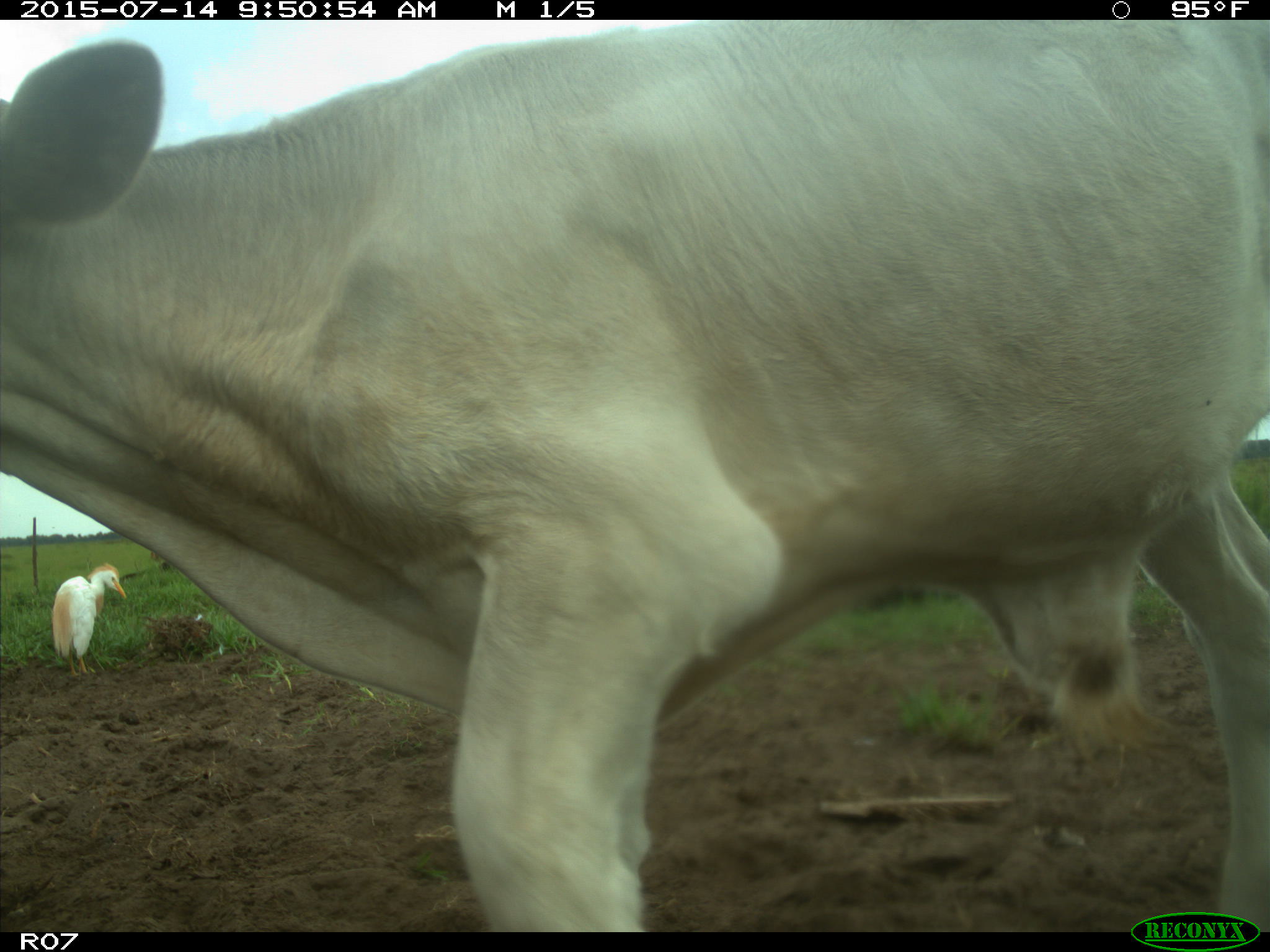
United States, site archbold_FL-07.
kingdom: Animalia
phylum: Chordata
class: Mammalia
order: Artiodactyla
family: Bovidae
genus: Bos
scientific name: Bos taurus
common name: domestic cow